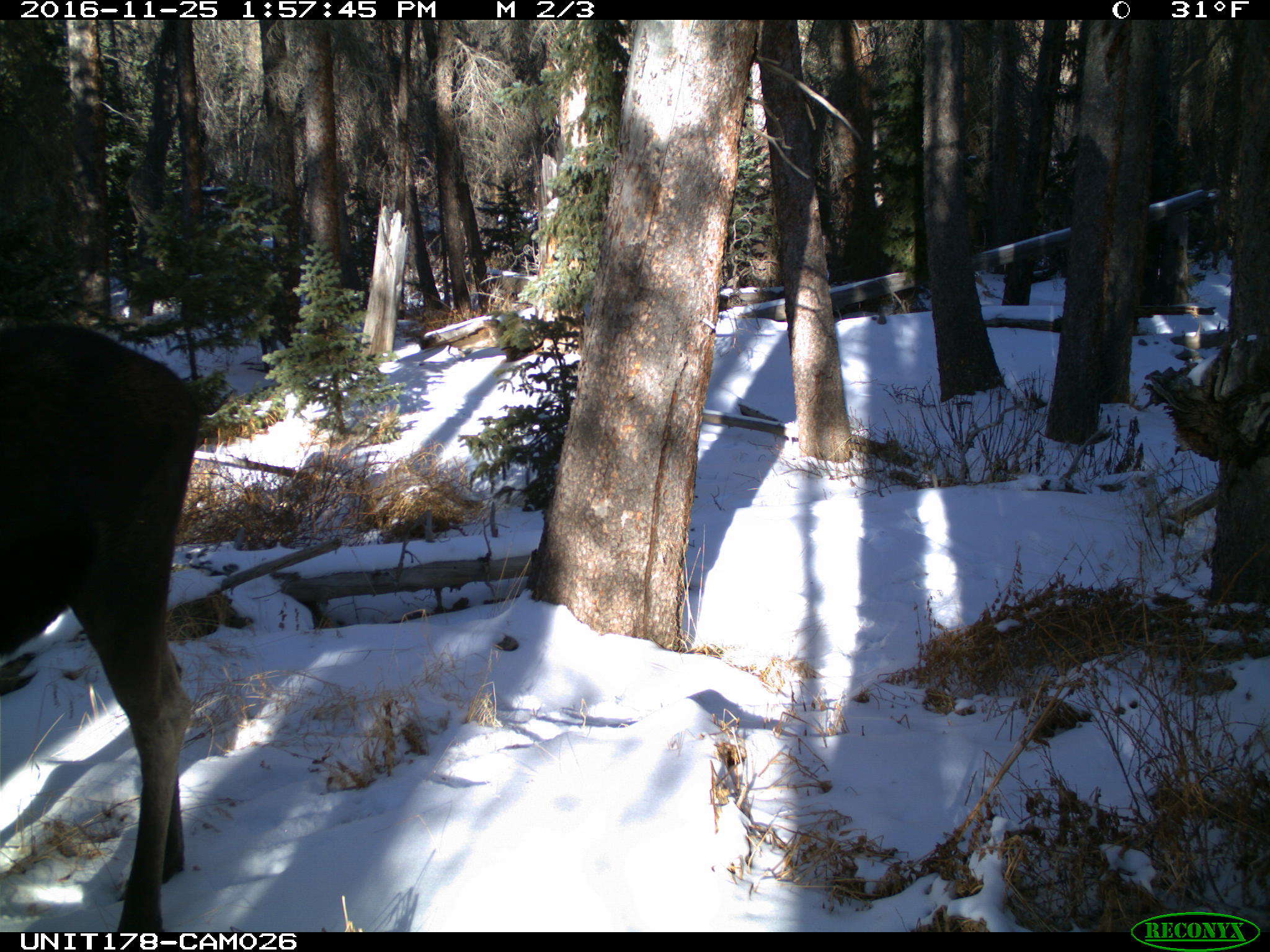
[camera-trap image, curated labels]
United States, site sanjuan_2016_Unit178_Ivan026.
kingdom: Animalia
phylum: Chordata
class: Mammalia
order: Artiodactyla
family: Cervidae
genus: Alces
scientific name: Alces alces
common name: moose